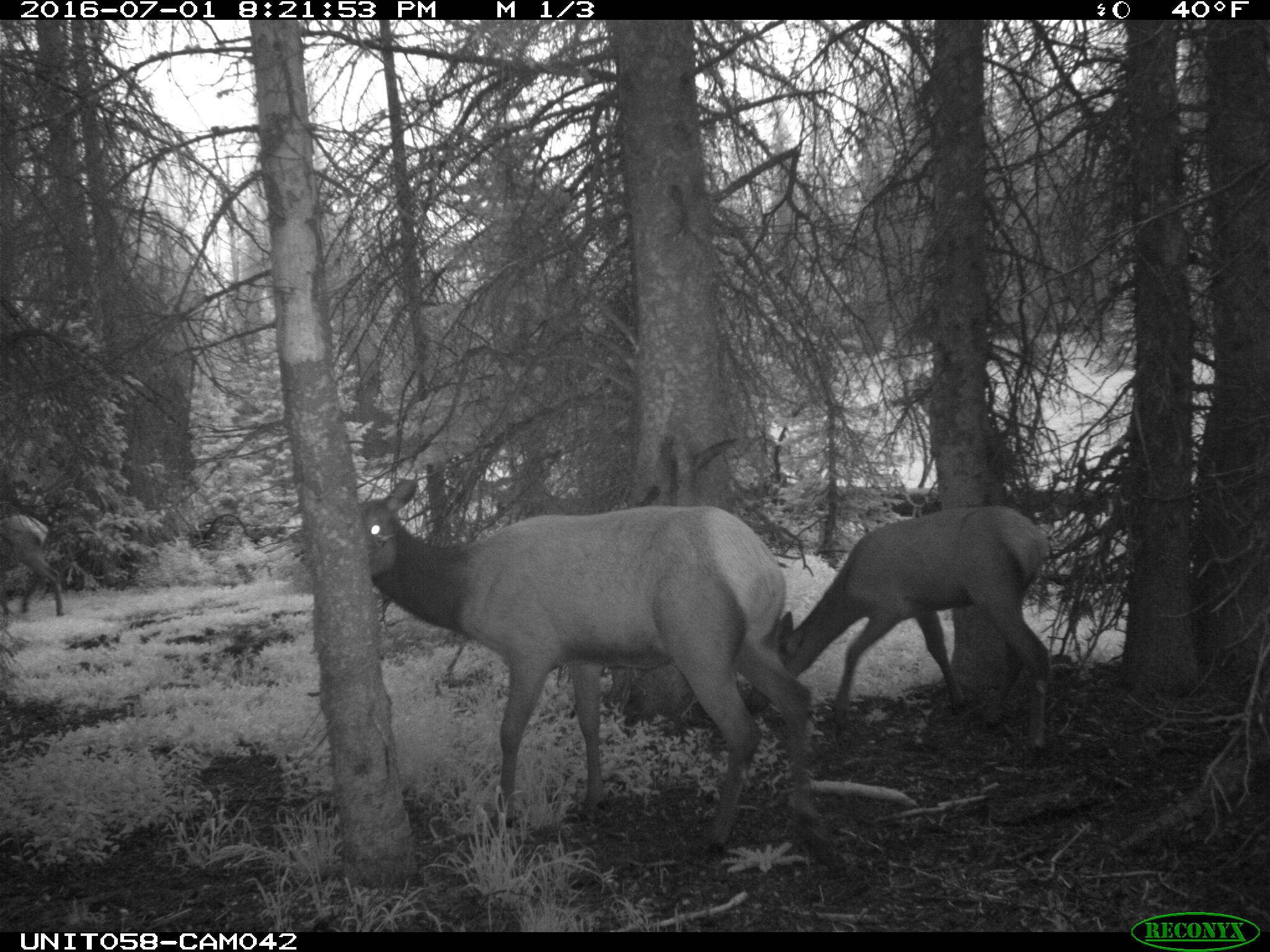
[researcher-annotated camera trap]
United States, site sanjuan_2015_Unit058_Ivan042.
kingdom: Animalia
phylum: Chordata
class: Mammalia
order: Artiodactyla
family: Cervidae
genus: Cervus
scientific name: Cervus elaphus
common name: red deer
Cervus elaphus (red deer).